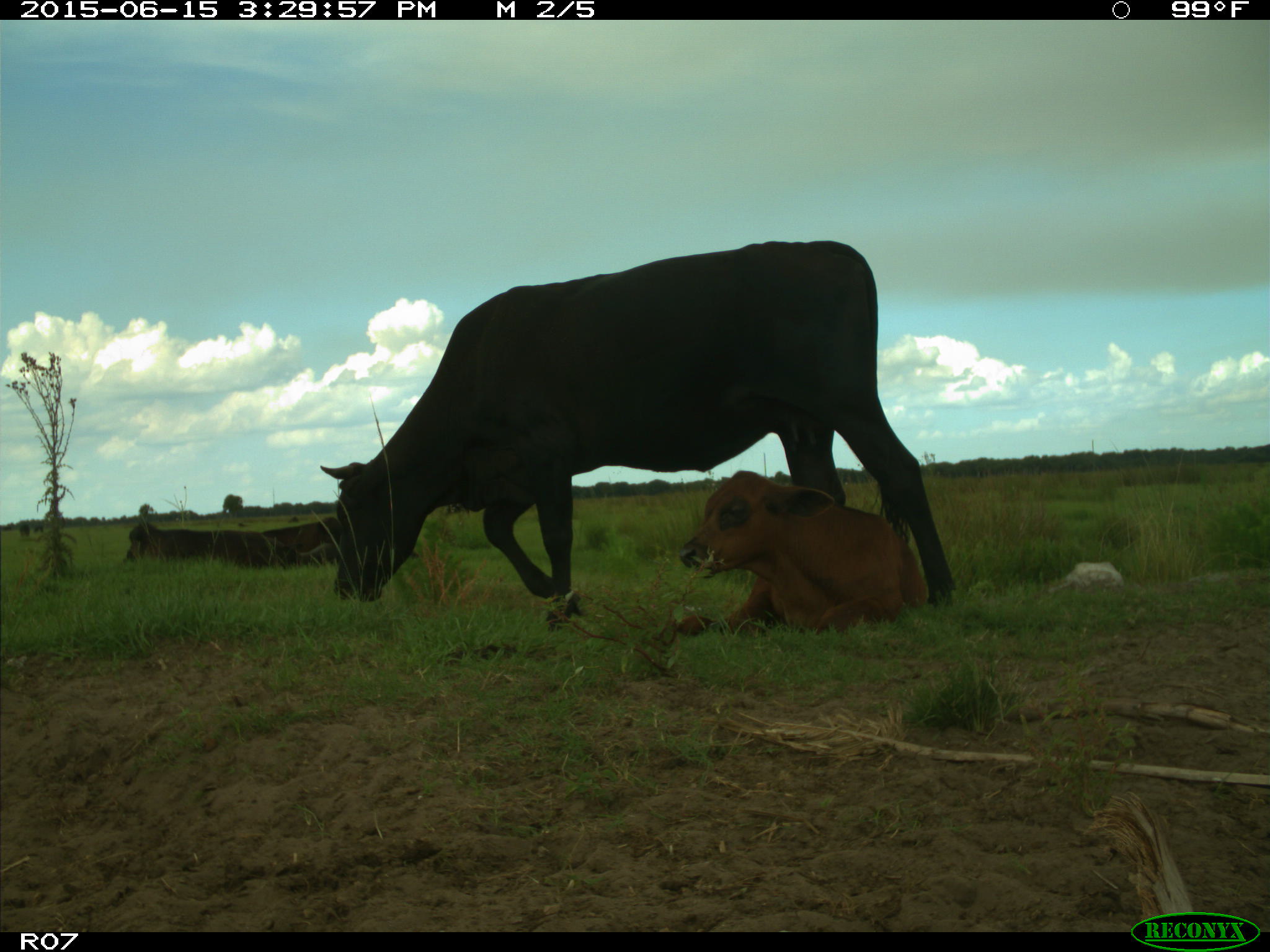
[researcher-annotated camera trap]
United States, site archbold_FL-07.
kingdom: Animalia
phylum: Chordata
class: Mammalia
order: Artiodactyla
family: Bovidae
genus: Bos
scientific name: Bos taurus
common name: domestic cow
Bos taurus (domestic cow).